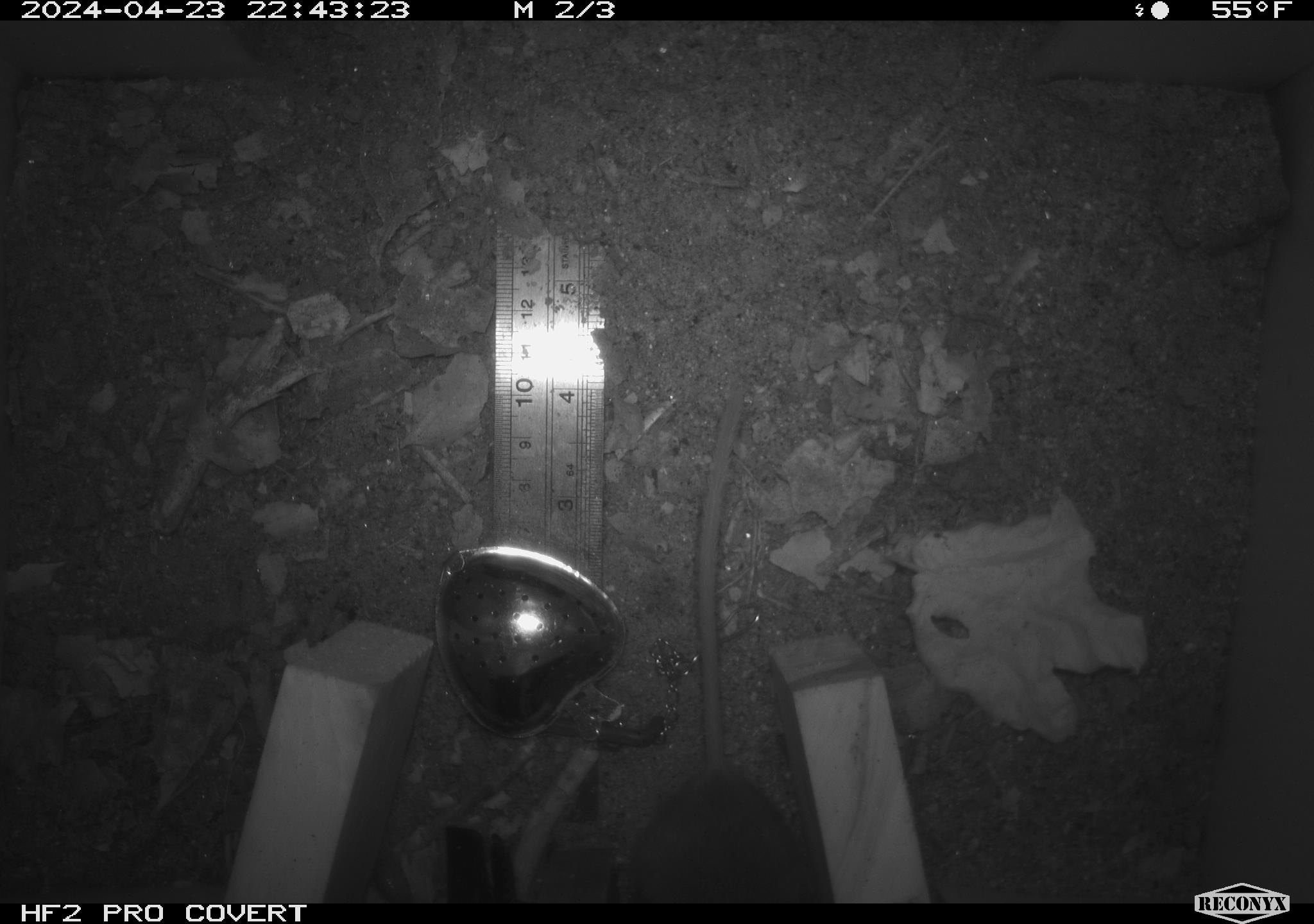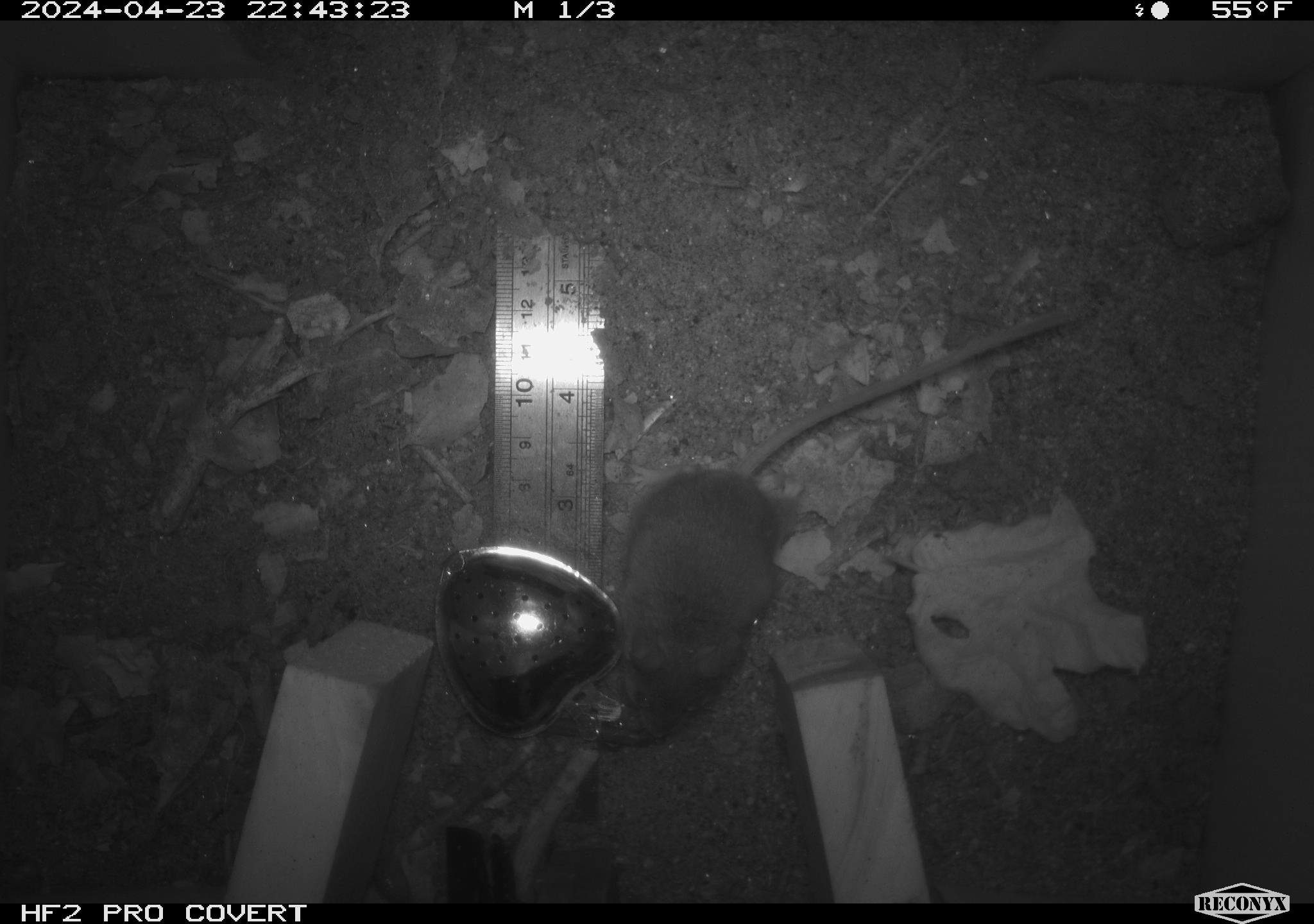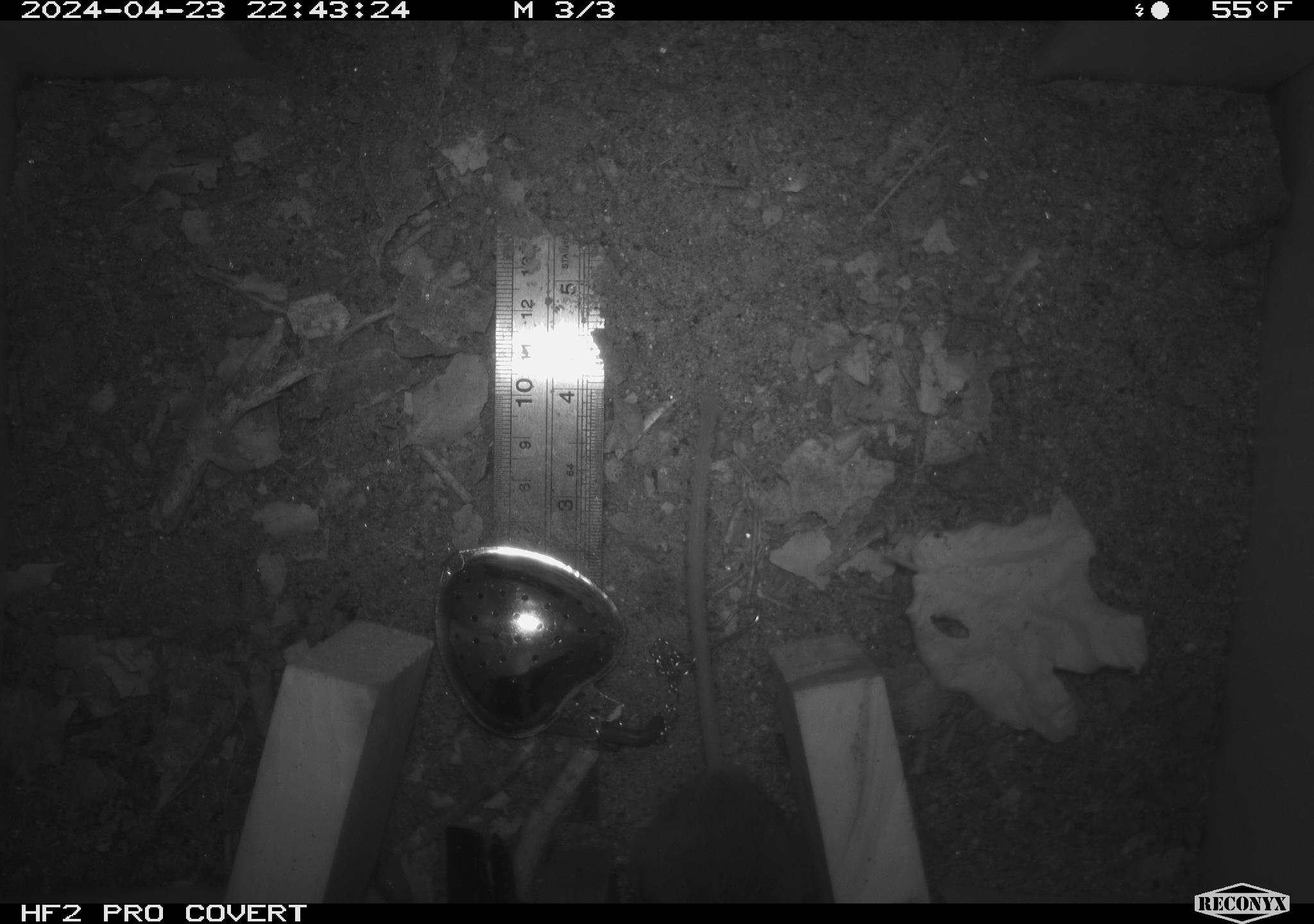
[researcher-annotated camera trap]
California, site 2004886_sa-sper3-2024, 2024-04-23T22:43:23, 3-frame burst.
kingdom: Animalia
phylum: Chordata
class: Mammalia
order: Rodentia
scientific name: Rodentia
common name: mouse species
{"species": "mouse species (Rodentia)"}